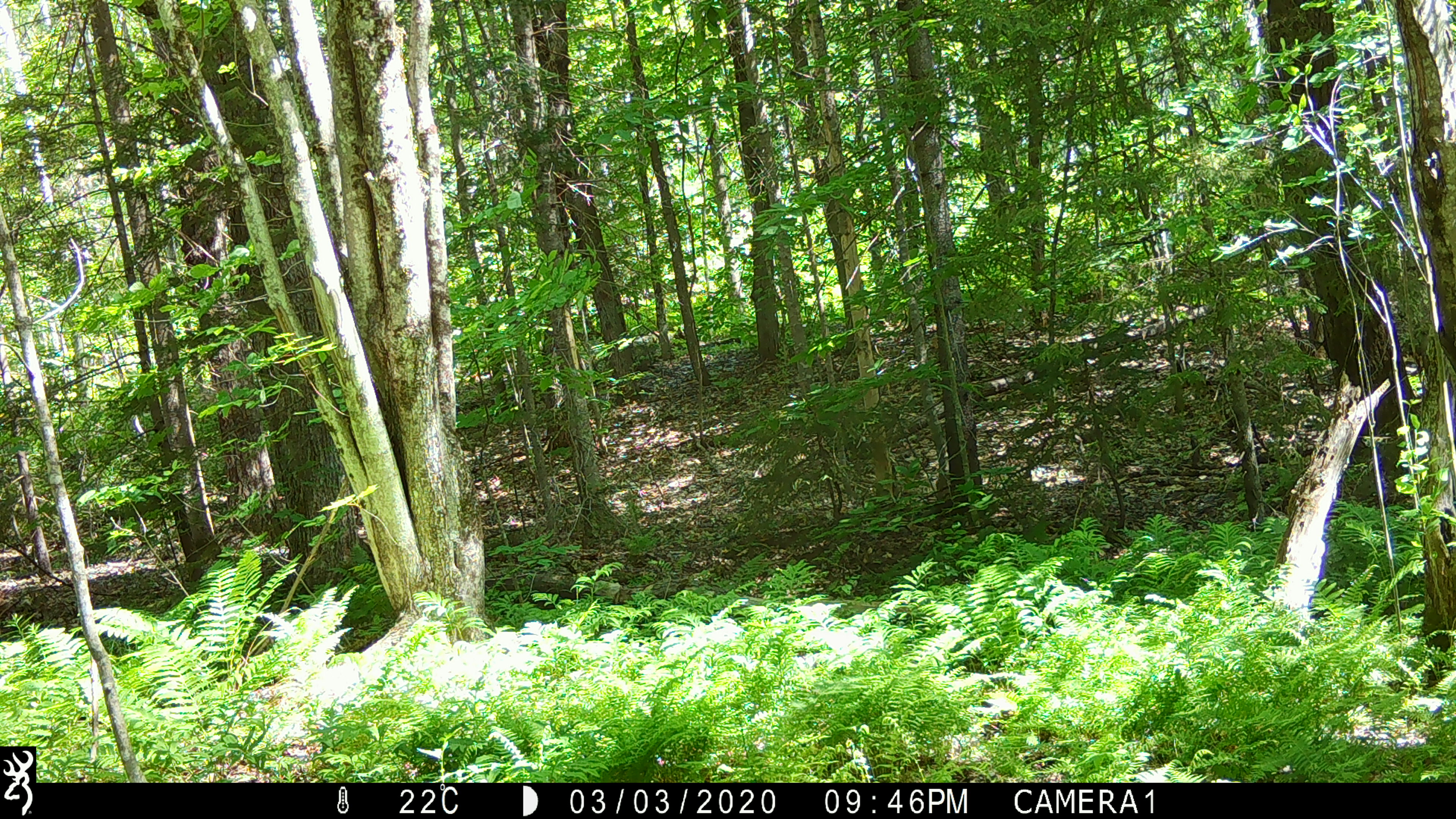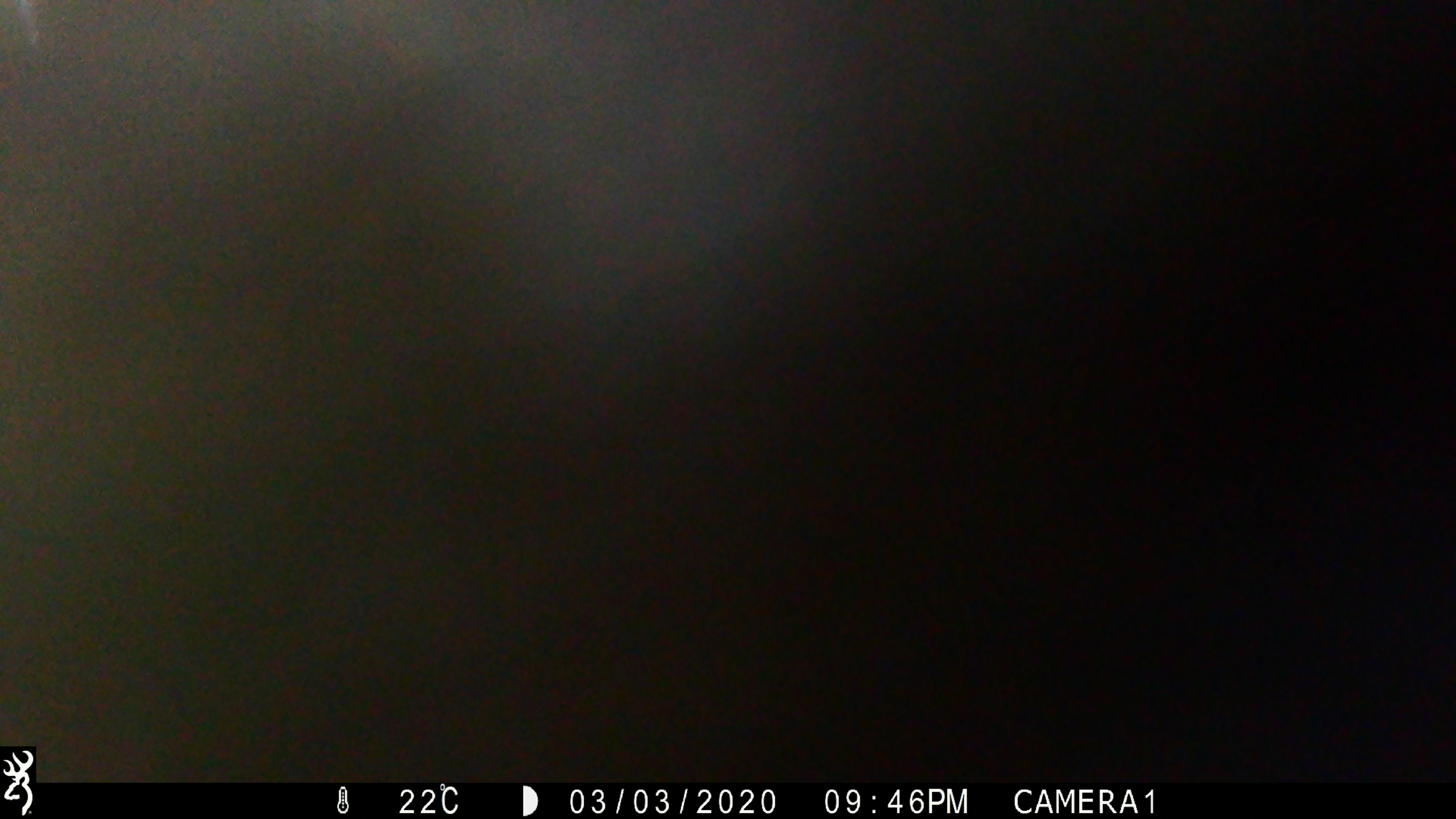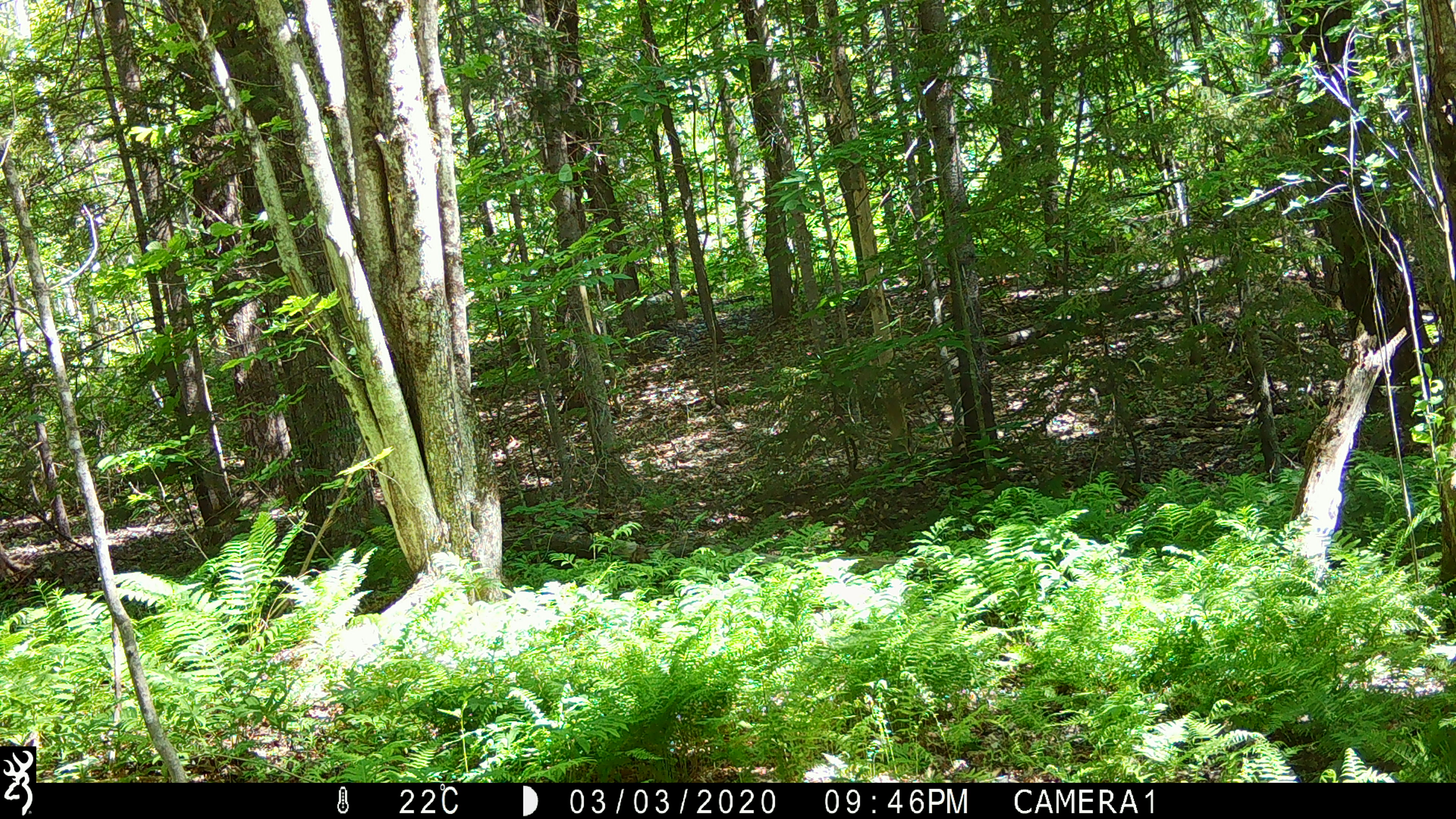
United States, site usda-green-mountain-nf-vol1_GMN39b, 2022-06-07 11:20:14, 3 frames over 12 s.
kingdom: Animalia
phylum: Chordata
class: Mammalia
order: Carnivora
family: Ursidae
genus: Ursus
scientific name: Ursus americanus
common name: black bear